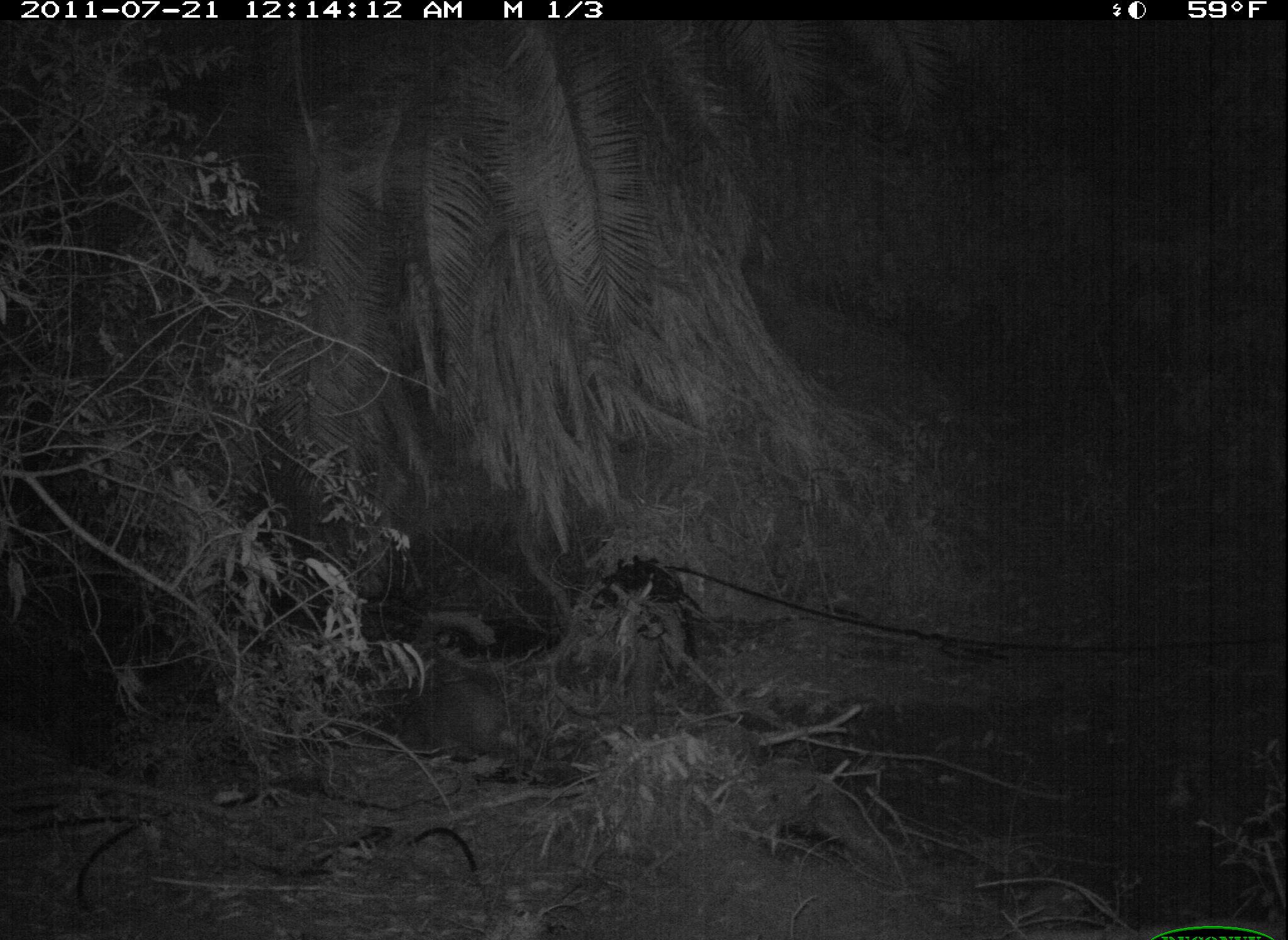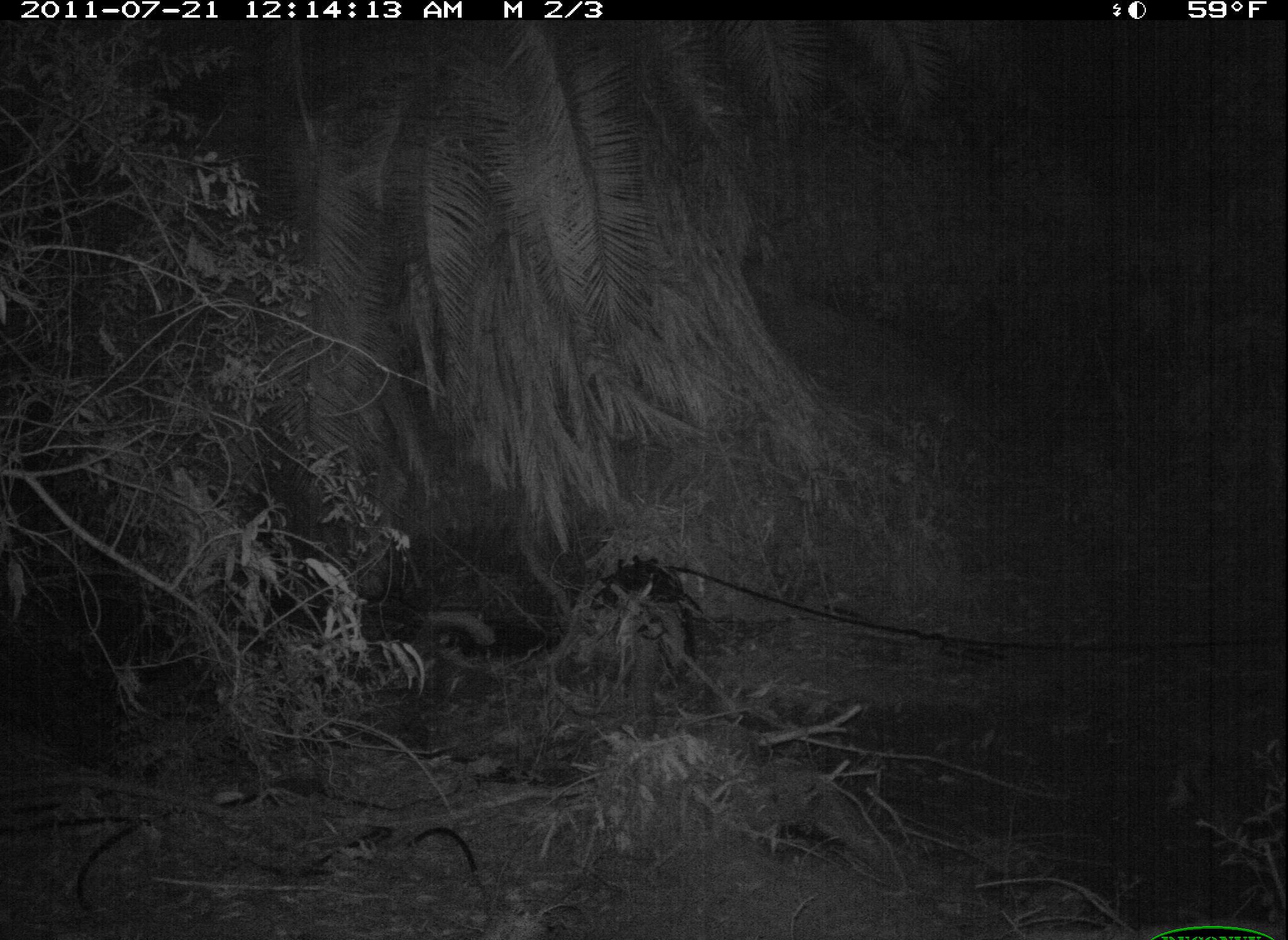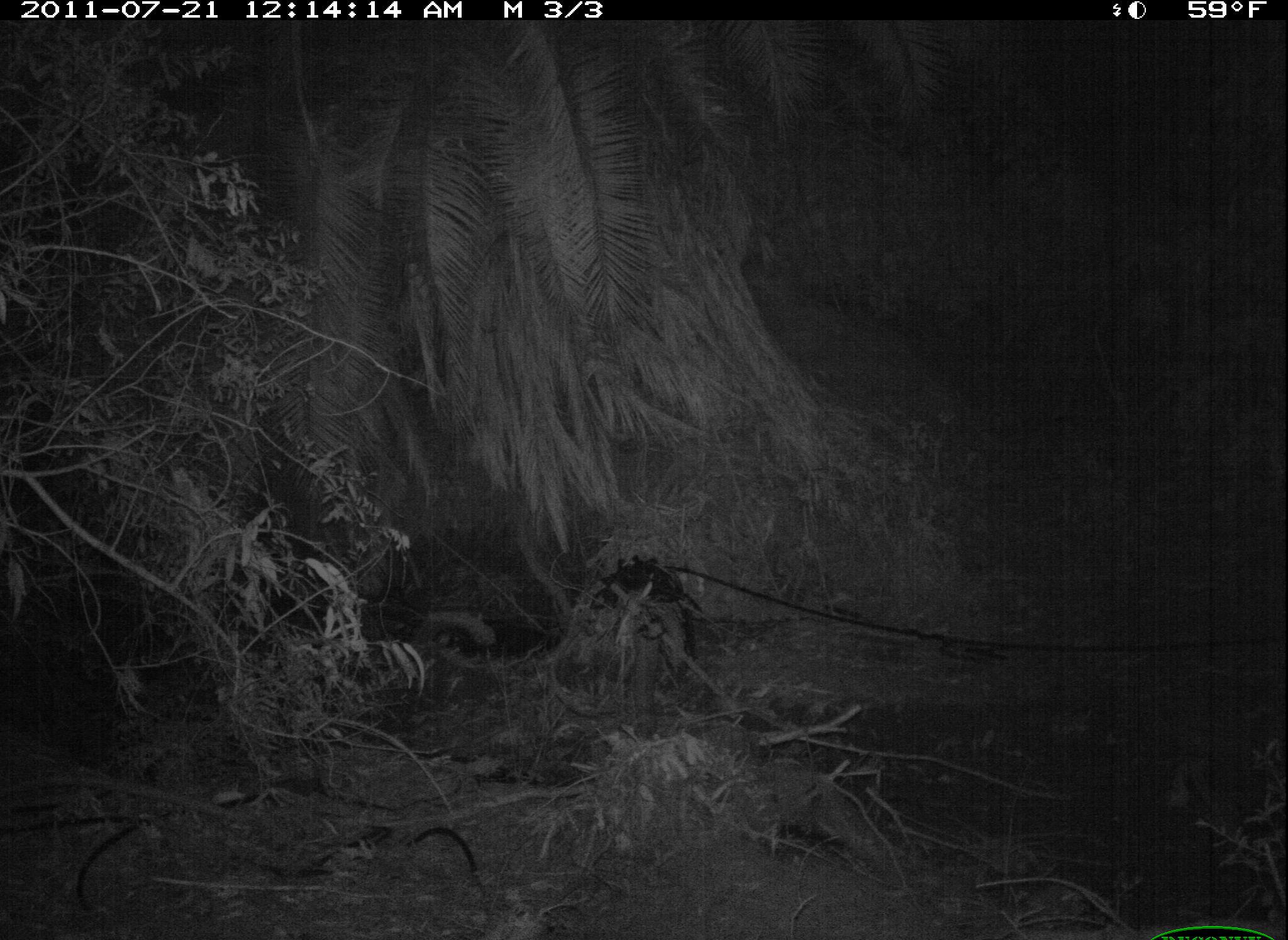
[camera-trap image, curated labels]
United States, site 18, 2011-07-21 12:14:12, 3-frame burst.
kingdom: Animalia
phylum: Chordata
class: Mammalia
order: Carnivora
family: Procyonidae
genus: Procyon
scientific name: Procyon lotor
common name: raccoon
Raccoon (Procyon lotor).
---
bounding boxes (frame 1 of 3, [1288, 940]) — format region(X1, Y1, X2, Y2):
raccoon: region(419, 678, 535, 753)